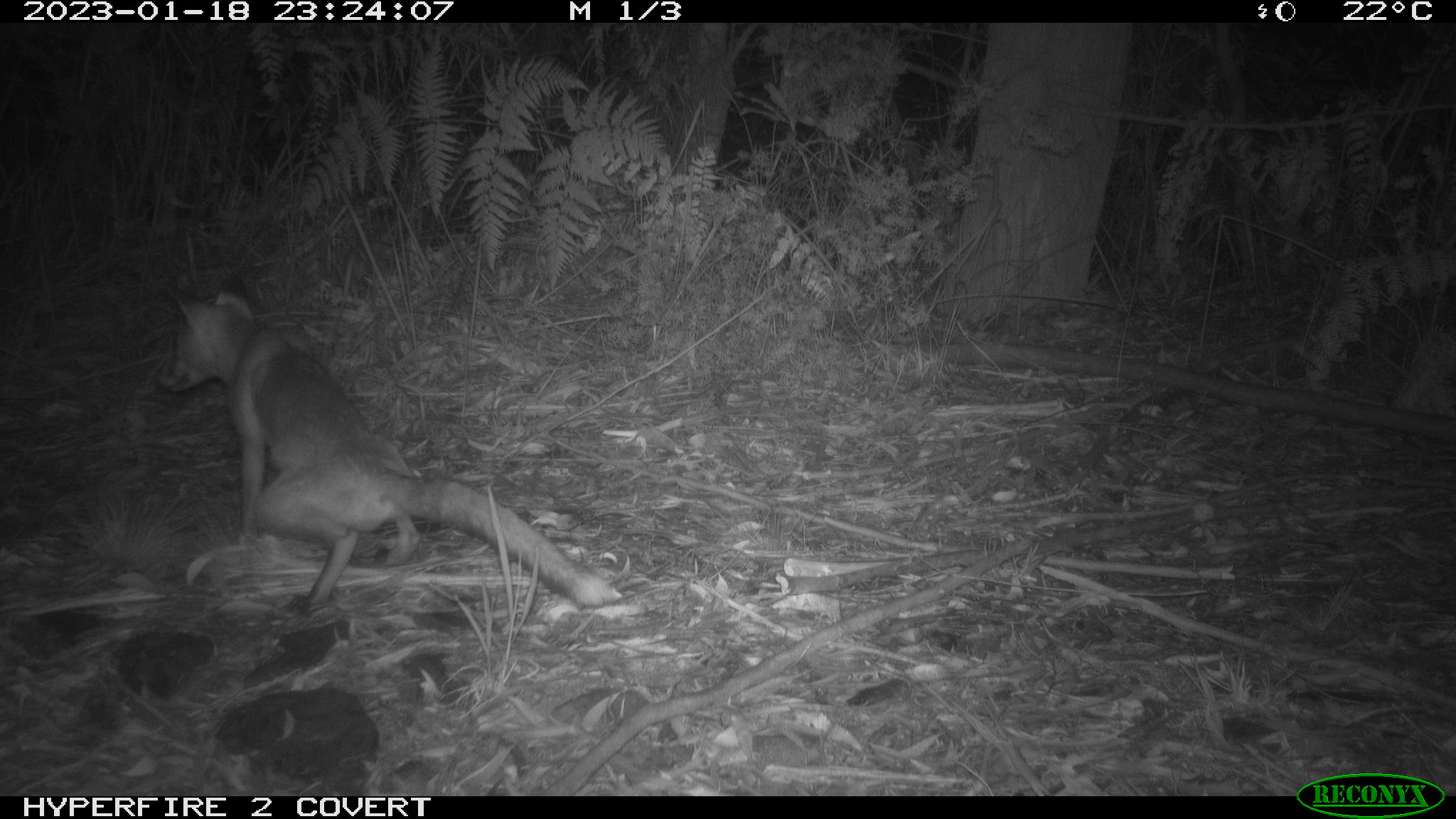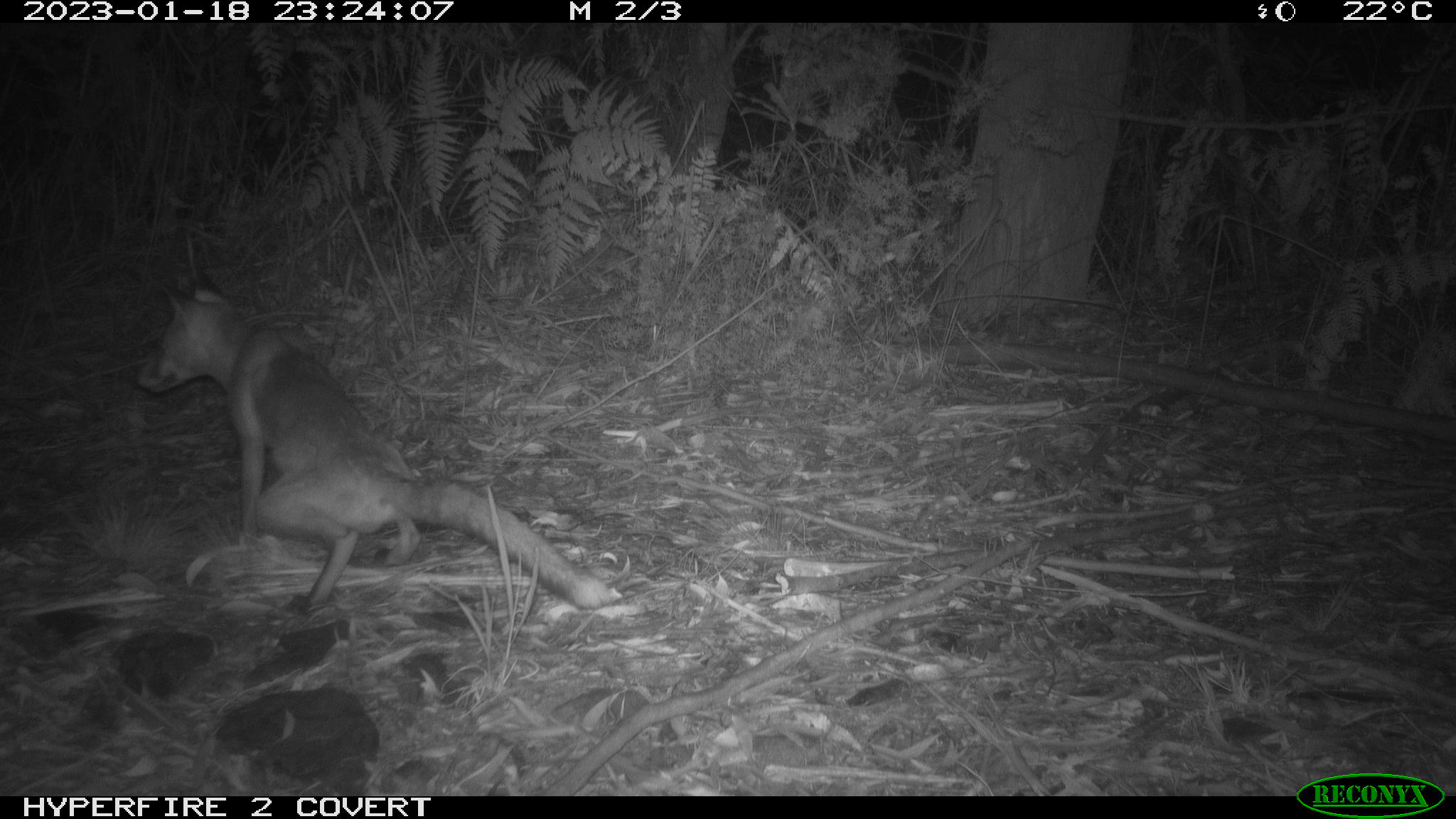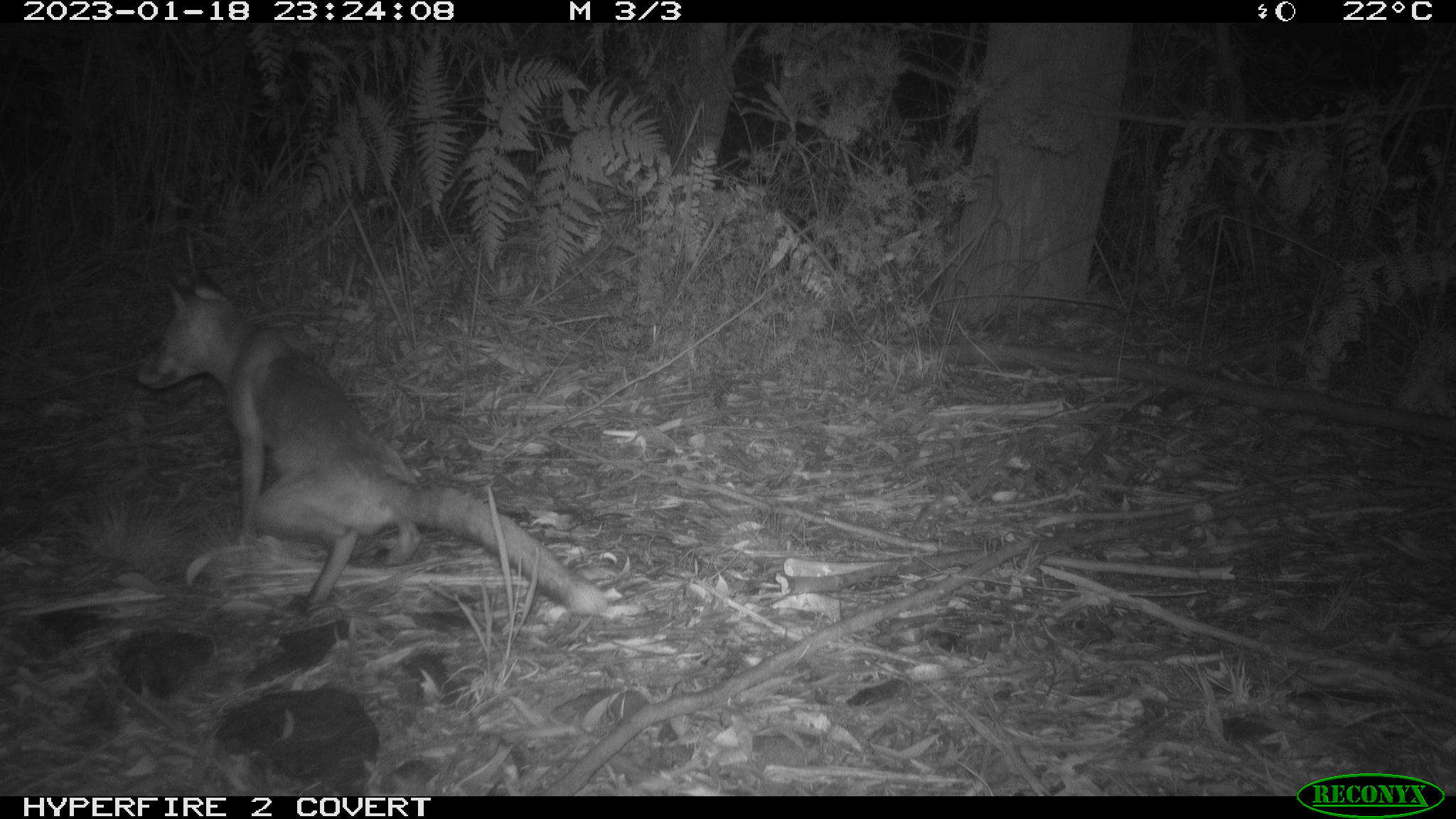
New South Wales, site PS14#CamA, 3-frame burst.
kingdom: Animalia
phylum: Chordata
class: Mammalia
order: Carnivora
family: Canidae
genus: Vulpes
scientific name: Vulpes vulpes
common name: red fox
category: fox